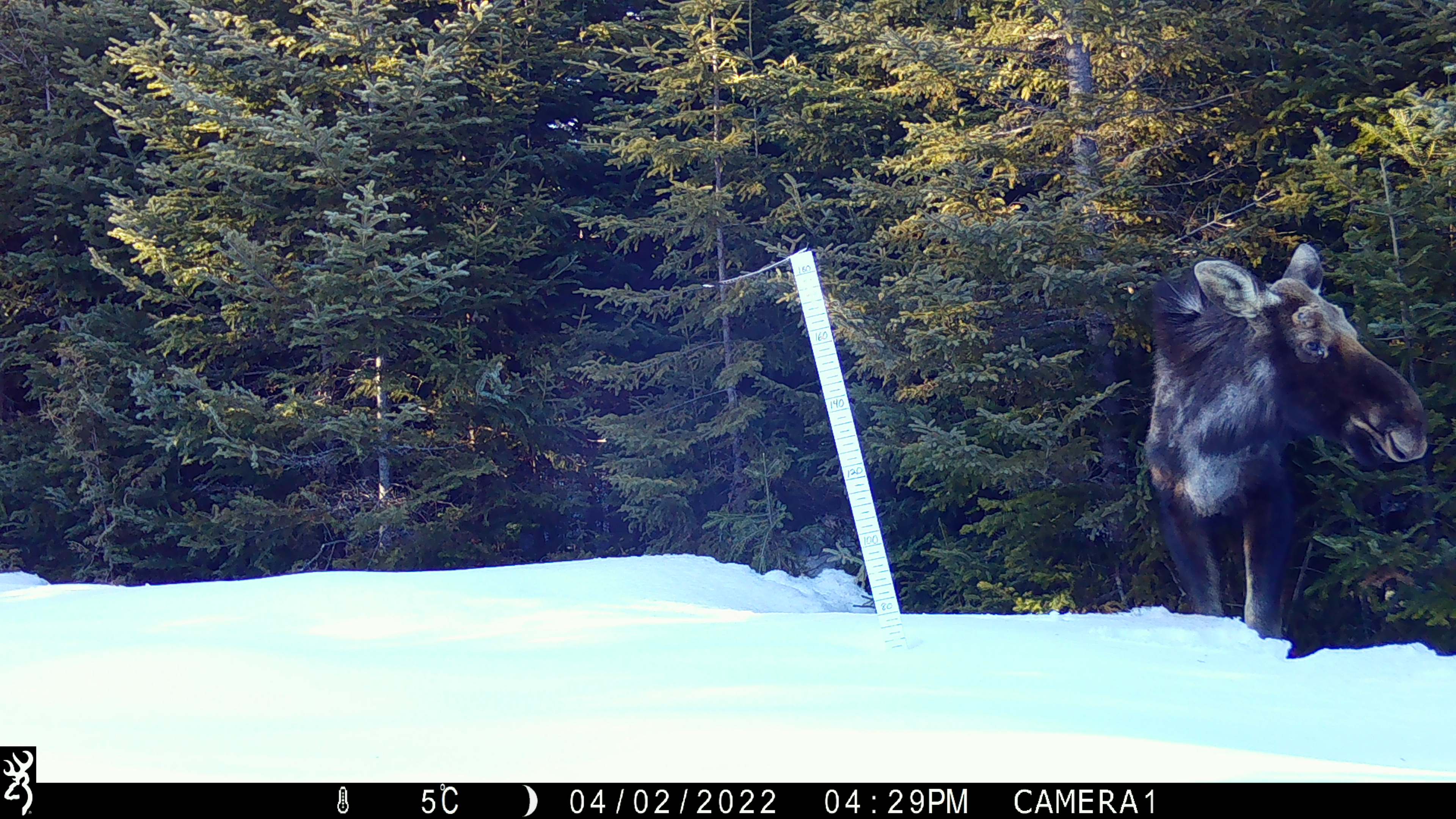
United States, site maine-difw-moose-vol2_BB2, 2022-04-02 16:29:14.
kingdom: Animalia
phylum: Chordata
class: Mammalia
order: Artiodactyla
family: Cervidae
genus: Alces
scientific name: Alces alces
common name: moose